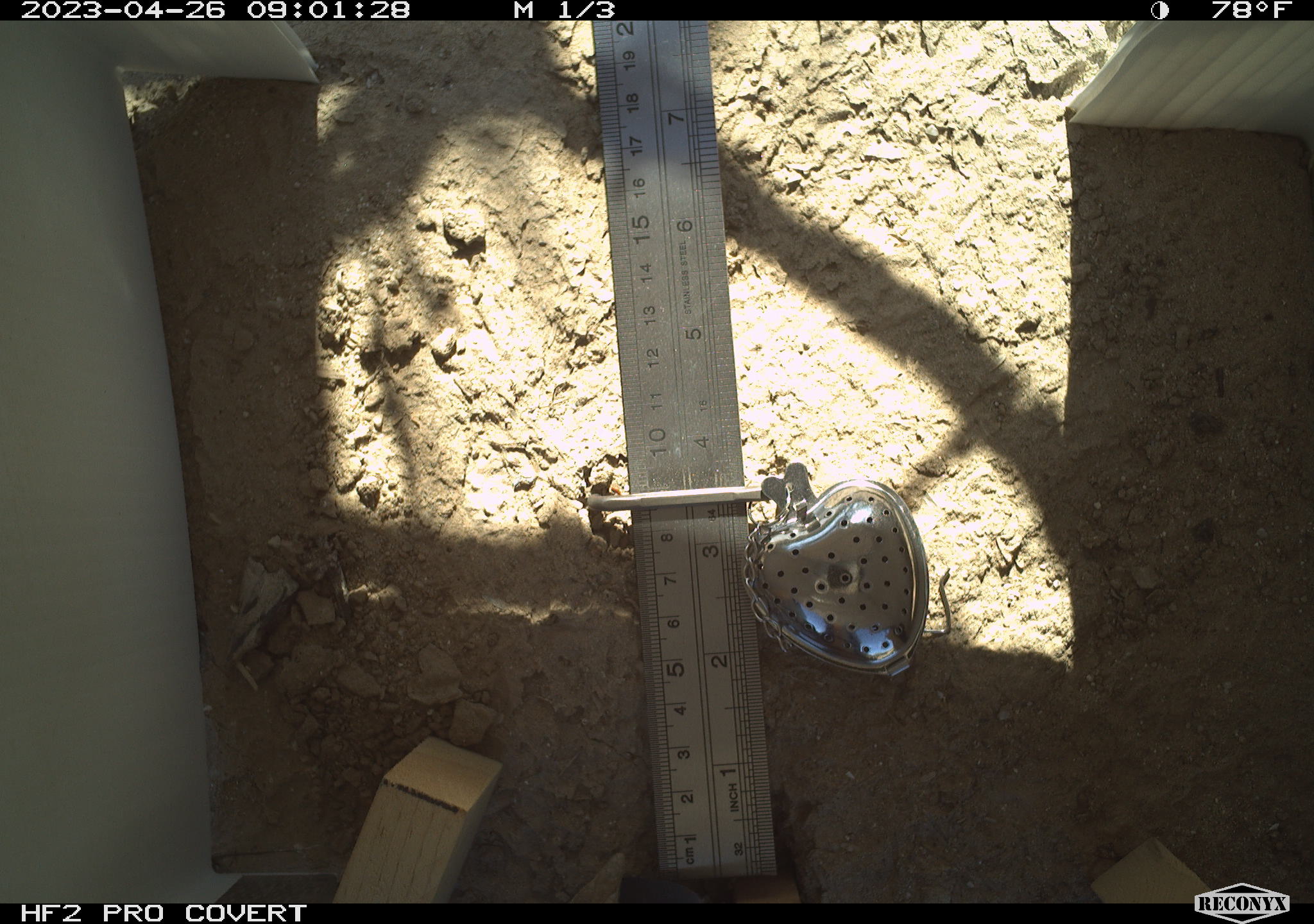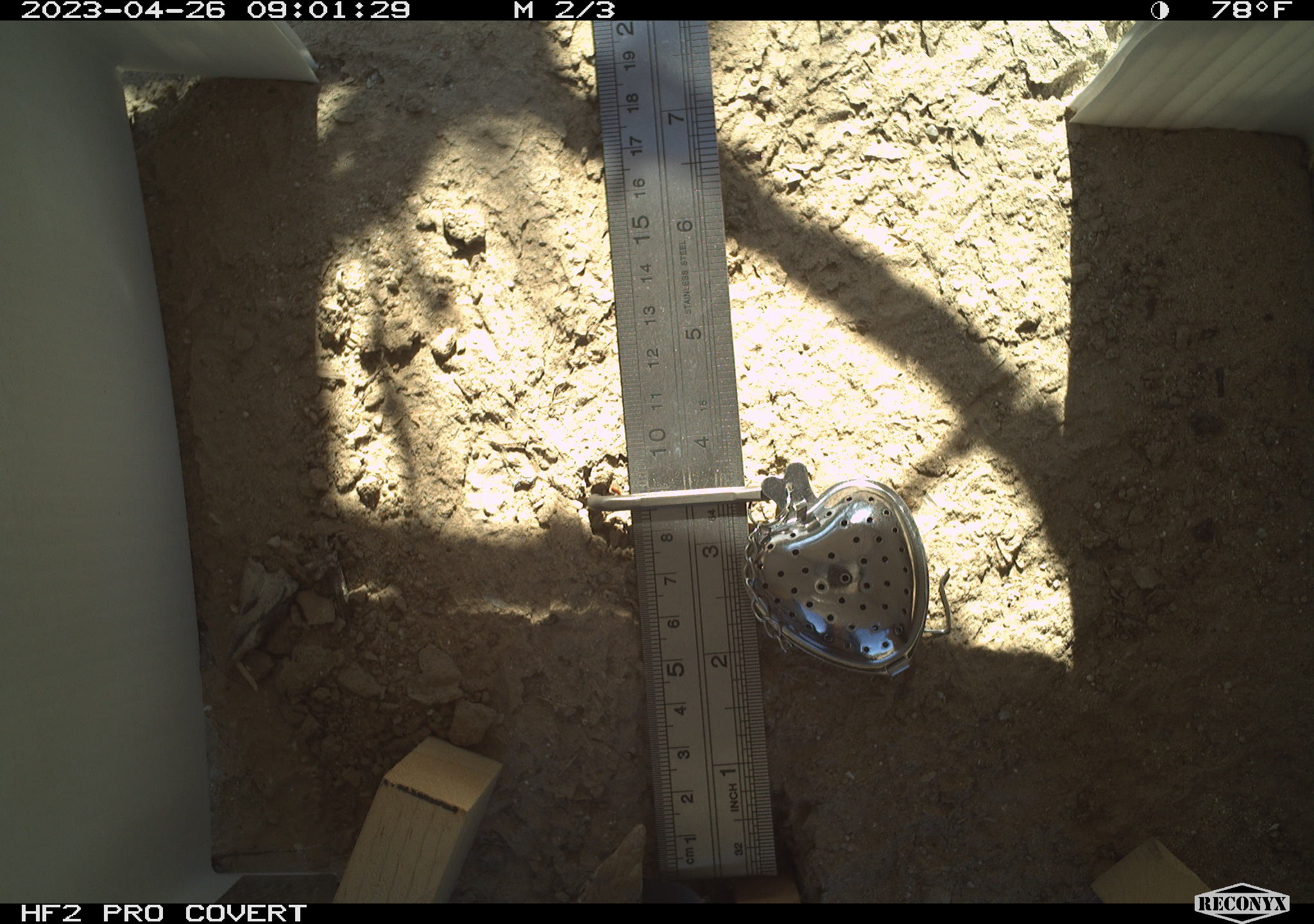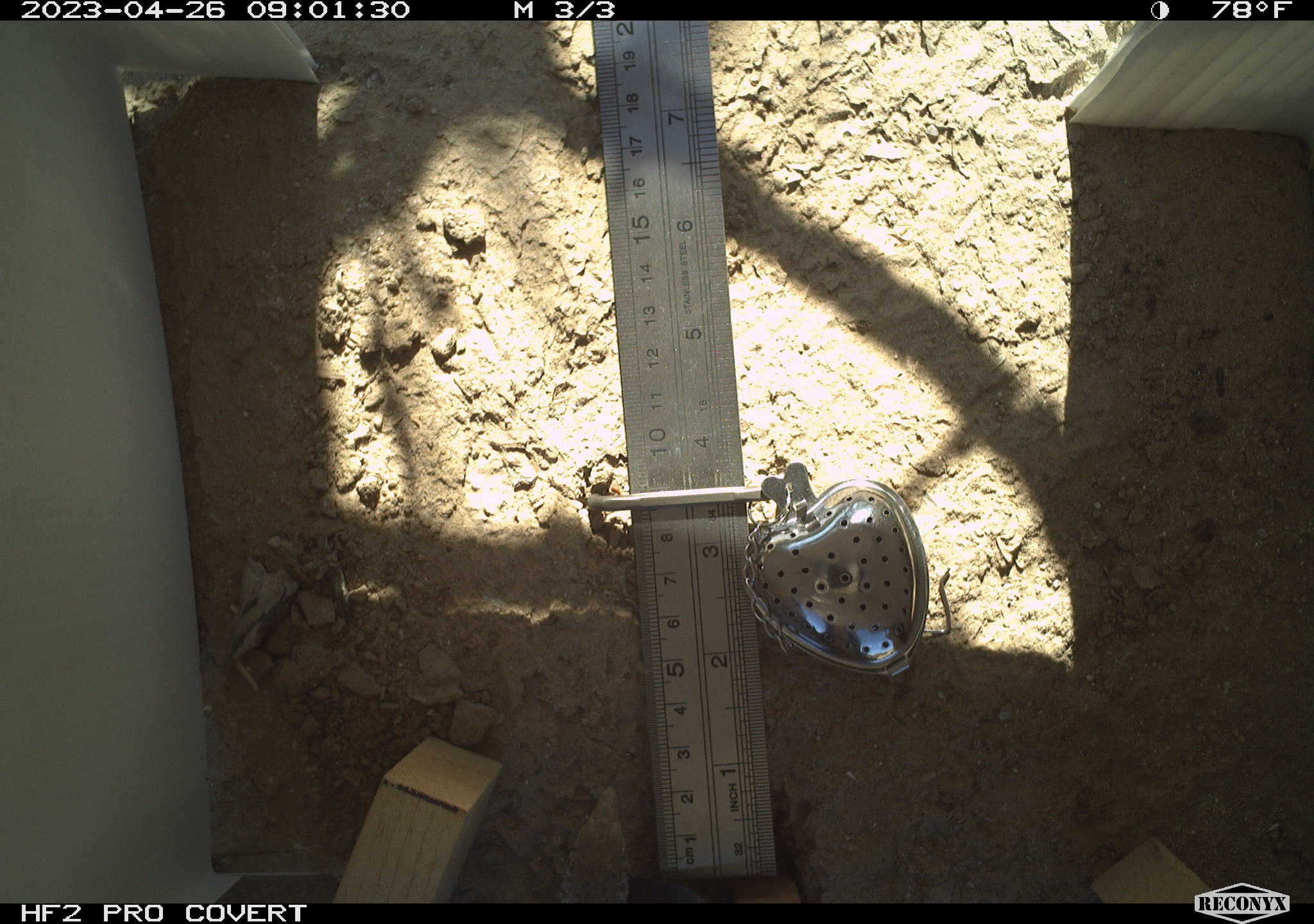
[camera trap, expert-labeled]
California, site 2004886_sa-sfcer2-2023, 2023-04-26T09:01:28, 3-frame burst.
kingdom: Animalia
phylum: Chordata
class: Reptilia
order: Squamata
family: Teiidae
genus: Aspidoscelis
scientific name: Aspidoscelis tigris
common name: western whiptail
Western whiptail (Aspidoscelis tigris).